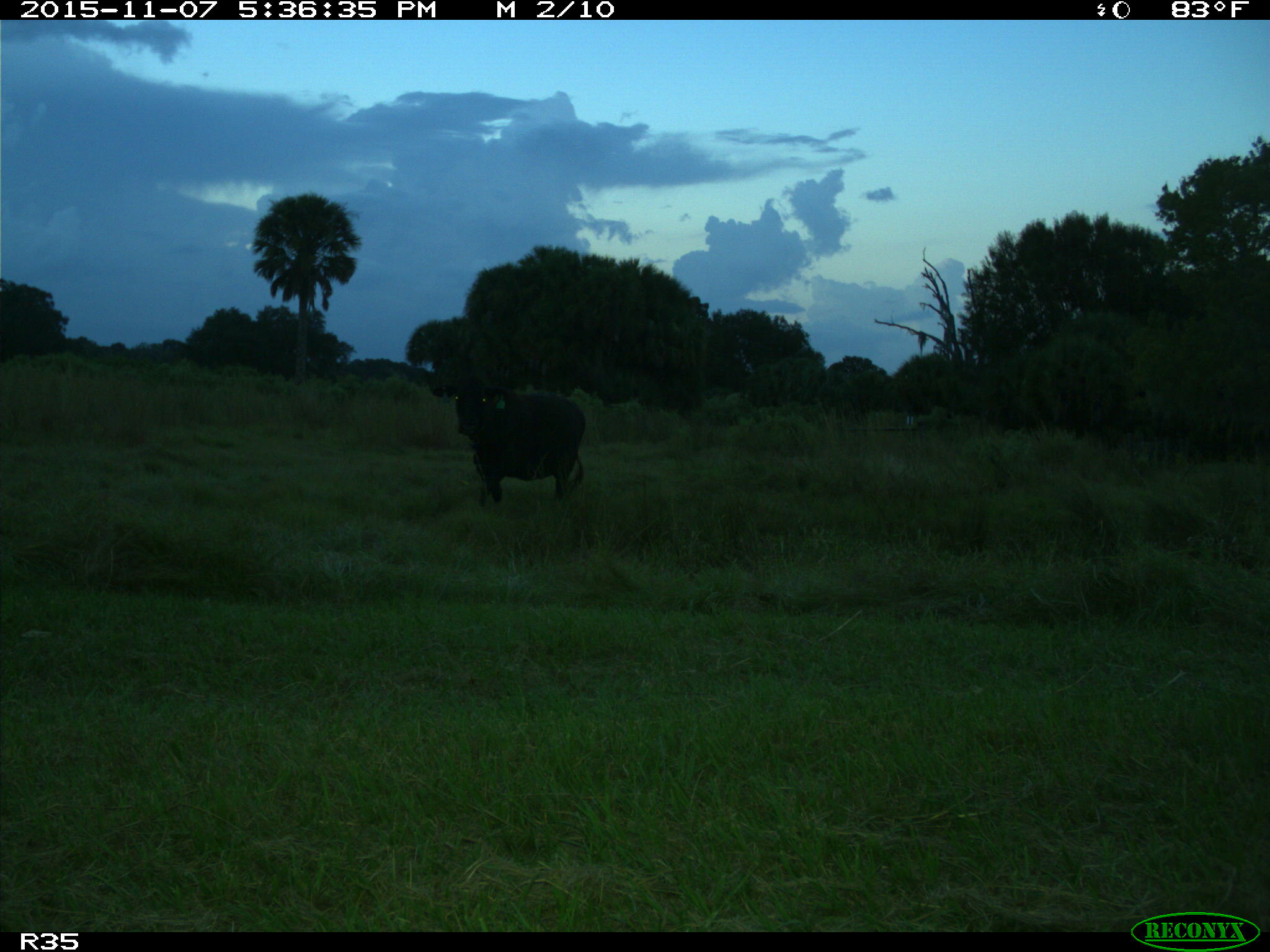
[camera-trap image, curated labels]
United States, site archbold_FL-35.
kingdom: Animalia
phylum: Chordata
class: Mammalia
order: Artiodactyla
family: Bovidae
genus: Bos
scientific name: Bos taurus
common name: domestic cow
Bos taurus (domestic cow).